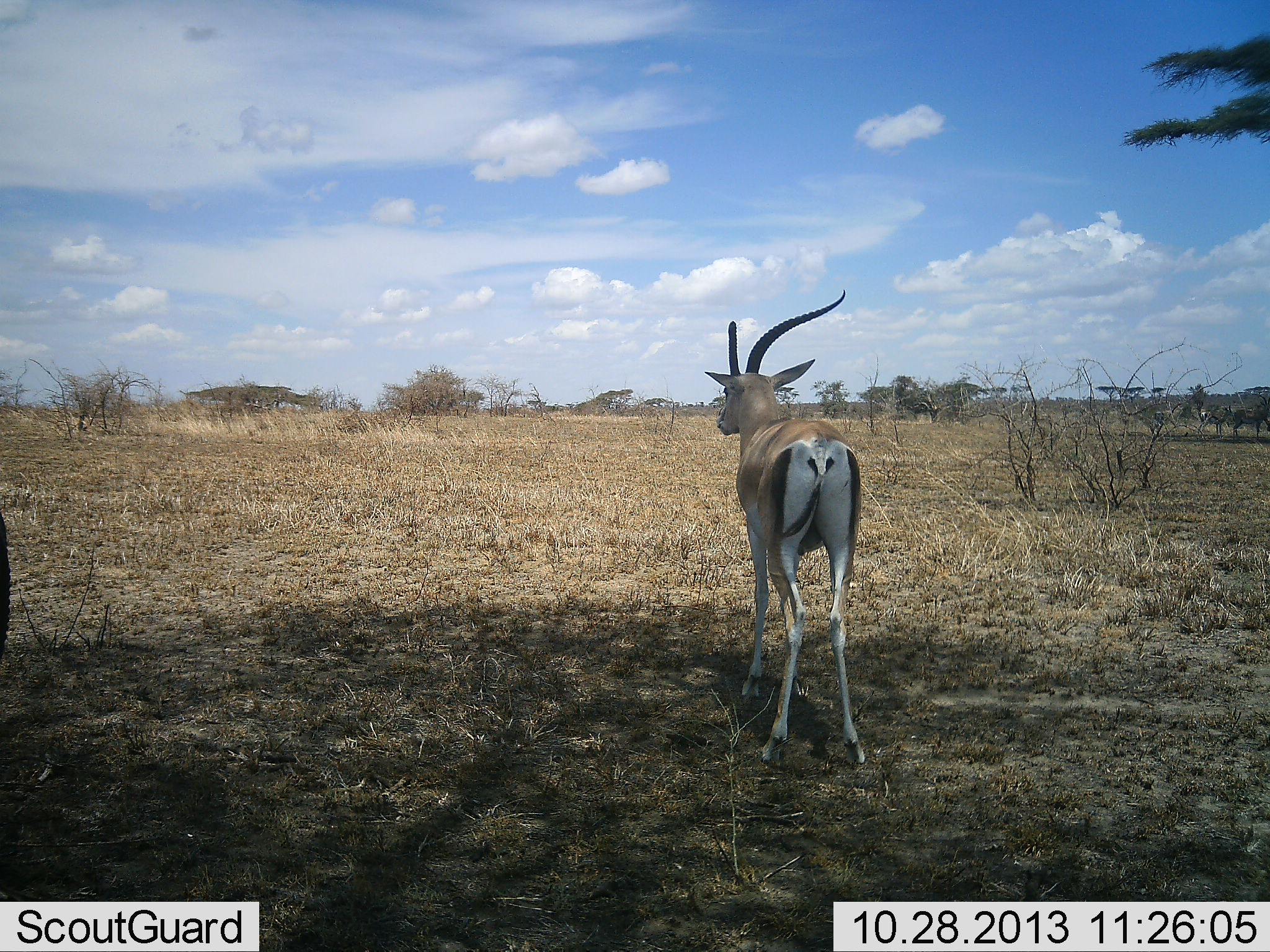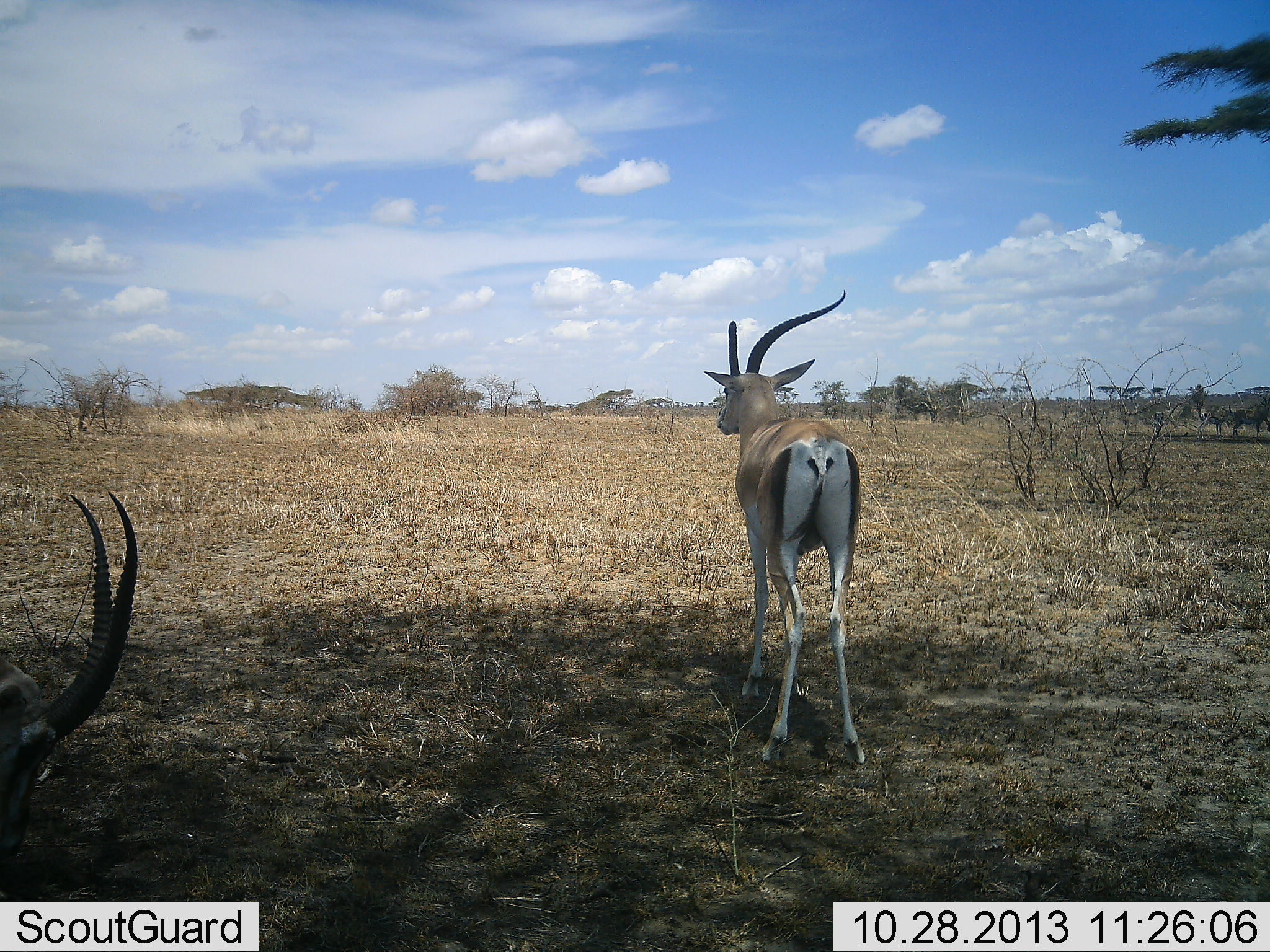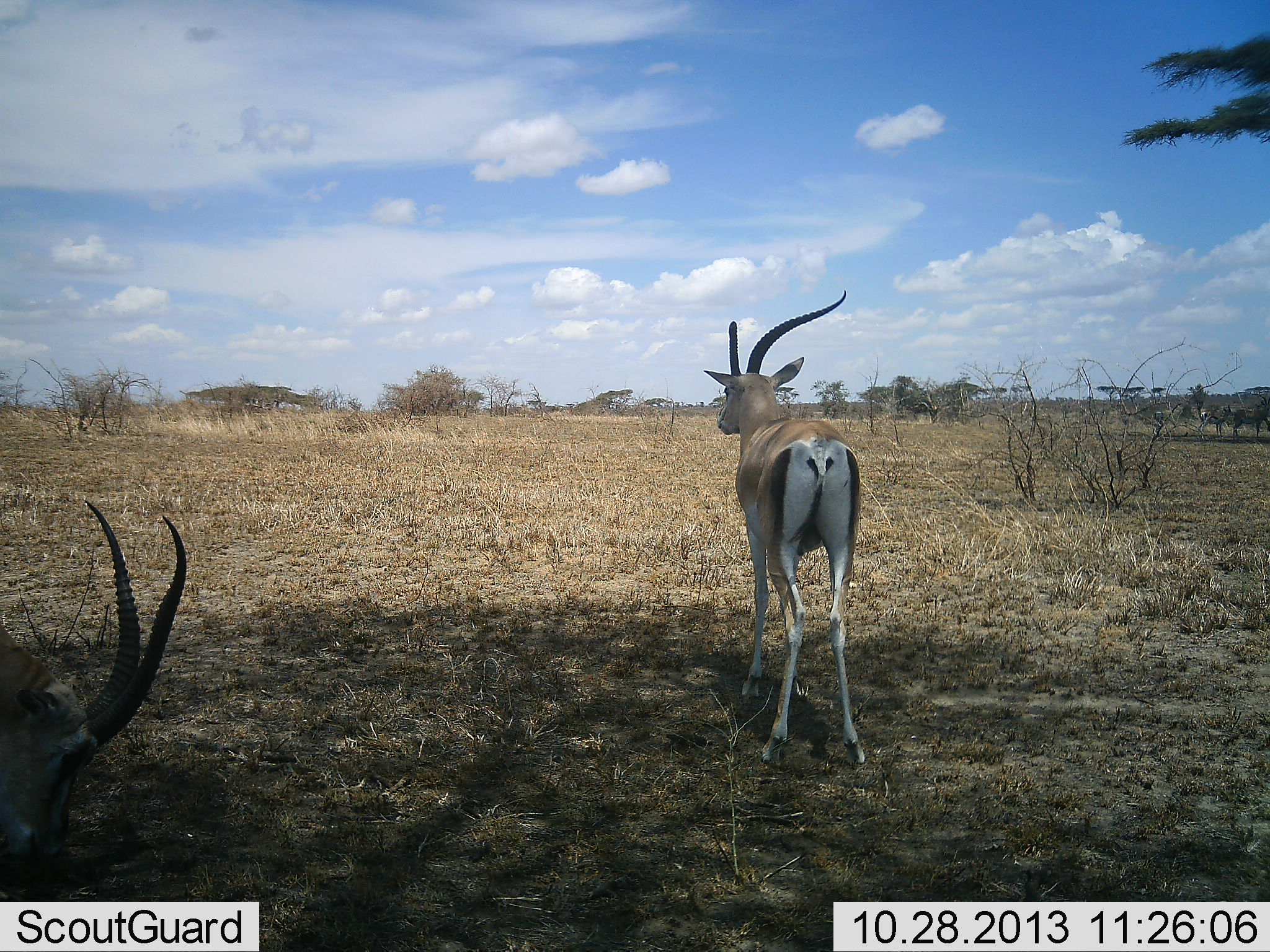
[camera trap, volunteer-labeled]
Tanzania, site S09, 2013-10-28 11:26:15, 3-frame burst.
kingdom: Animalia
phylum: Chordata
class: Mammalia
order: Artiodactyla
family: Bovidae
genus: Nanger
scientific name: Nanger granti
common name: grant's gazelle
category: gazellegrants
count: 2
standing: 90%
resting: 10%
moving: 20%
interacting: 0%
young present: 0%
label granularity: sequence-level